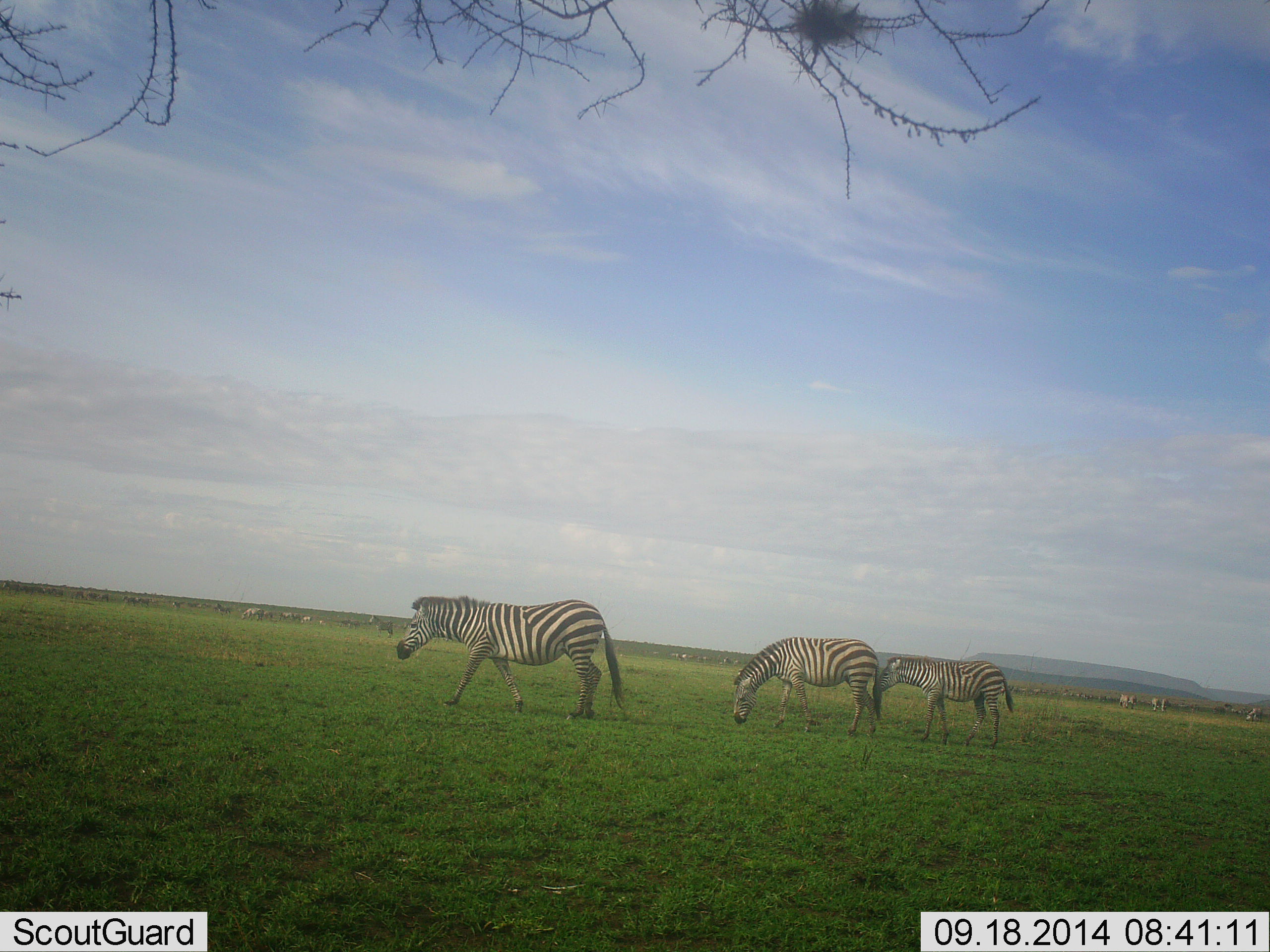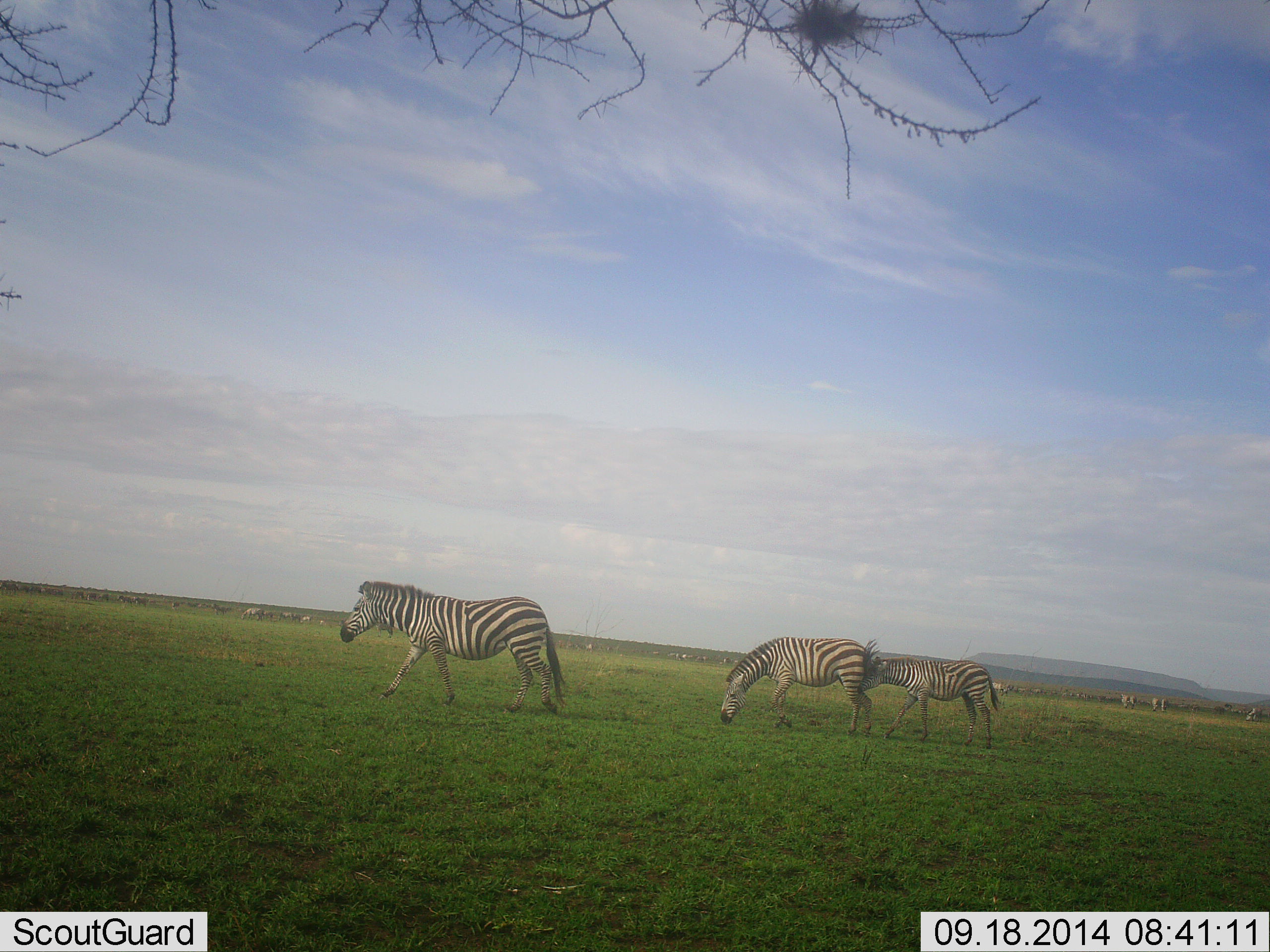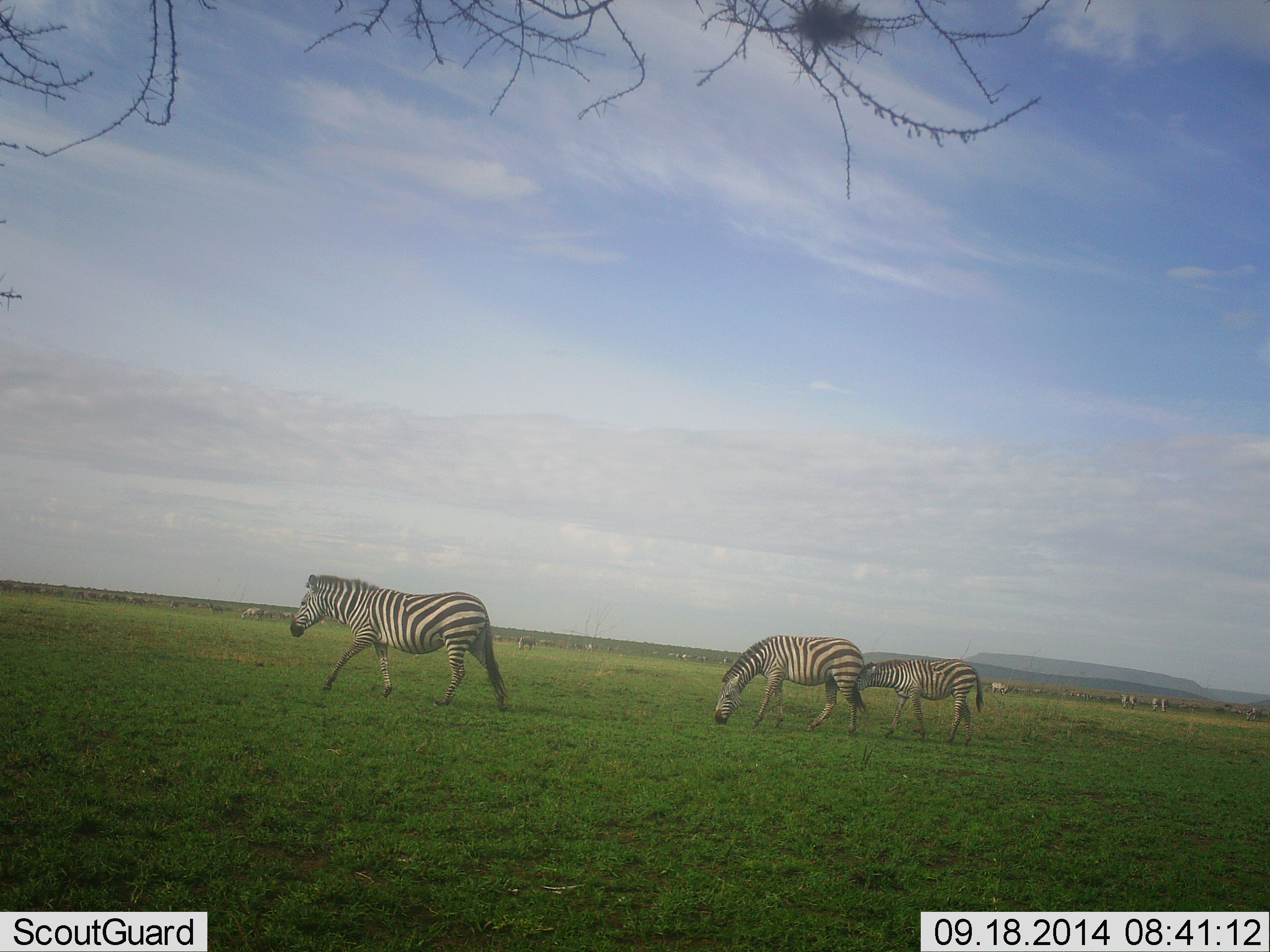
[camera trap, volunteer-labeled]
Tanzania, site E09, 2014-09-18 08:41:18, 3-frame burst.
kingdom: Animalia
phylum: Chordata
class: Mammalia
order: Perissodactyla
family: Equidae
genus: Equus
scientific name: Equus quagga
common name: plains zebra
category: zebra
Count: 3.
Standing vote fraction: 0%.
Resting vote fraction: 0%.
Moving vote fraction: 83%.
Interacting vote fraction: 0%.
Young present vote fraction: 17%.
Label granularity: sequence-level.